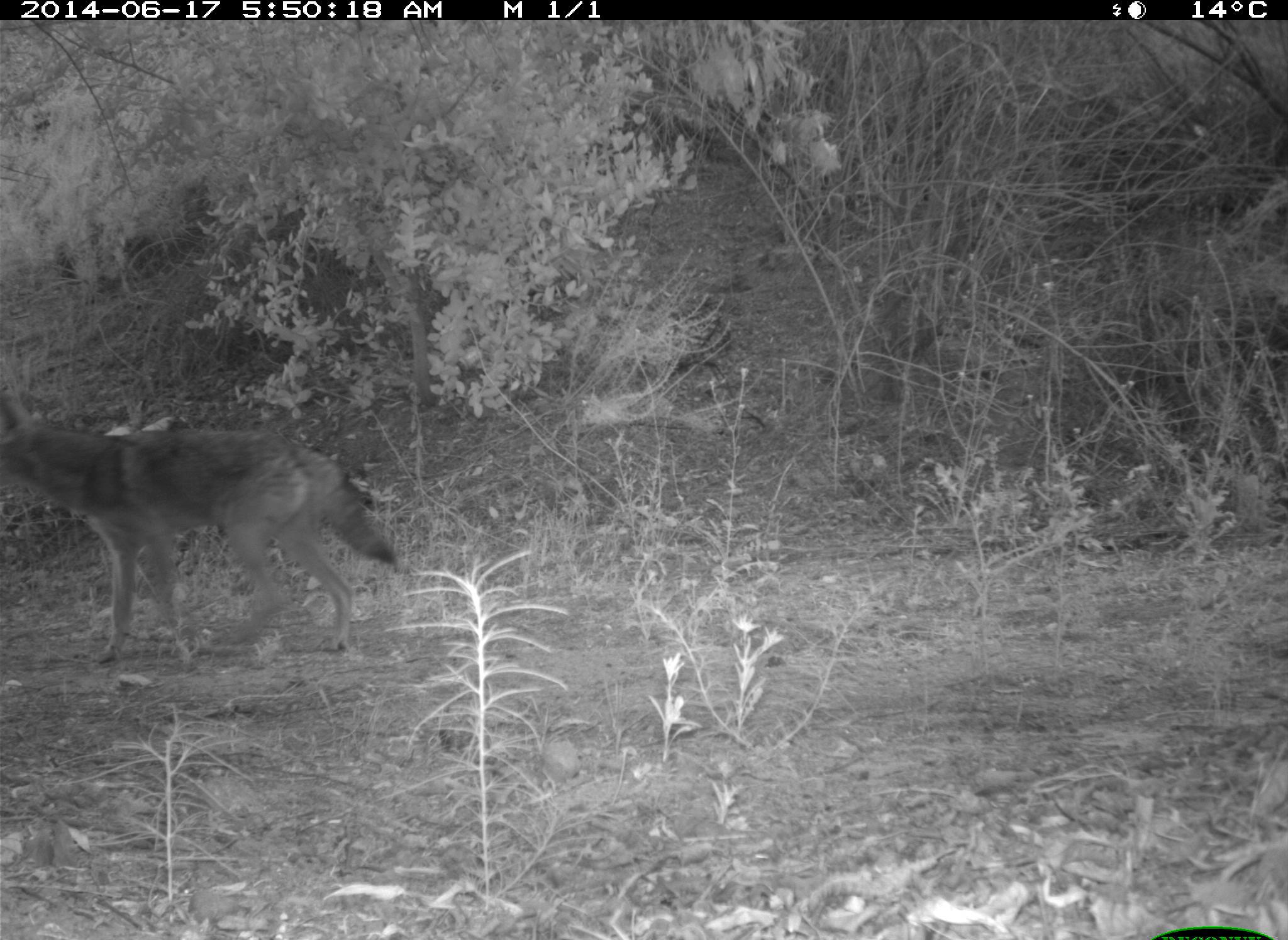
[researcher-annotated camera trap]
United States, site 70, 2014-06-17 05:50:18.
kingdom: Animalia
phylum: Chordata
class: Mammalia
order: Carnivora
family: Canidae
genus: Canis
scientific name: Canis latrans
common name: coyote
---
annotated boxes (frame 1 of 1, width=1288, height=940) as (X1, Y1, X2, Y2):
coyote: (0, 381, 399, 665)